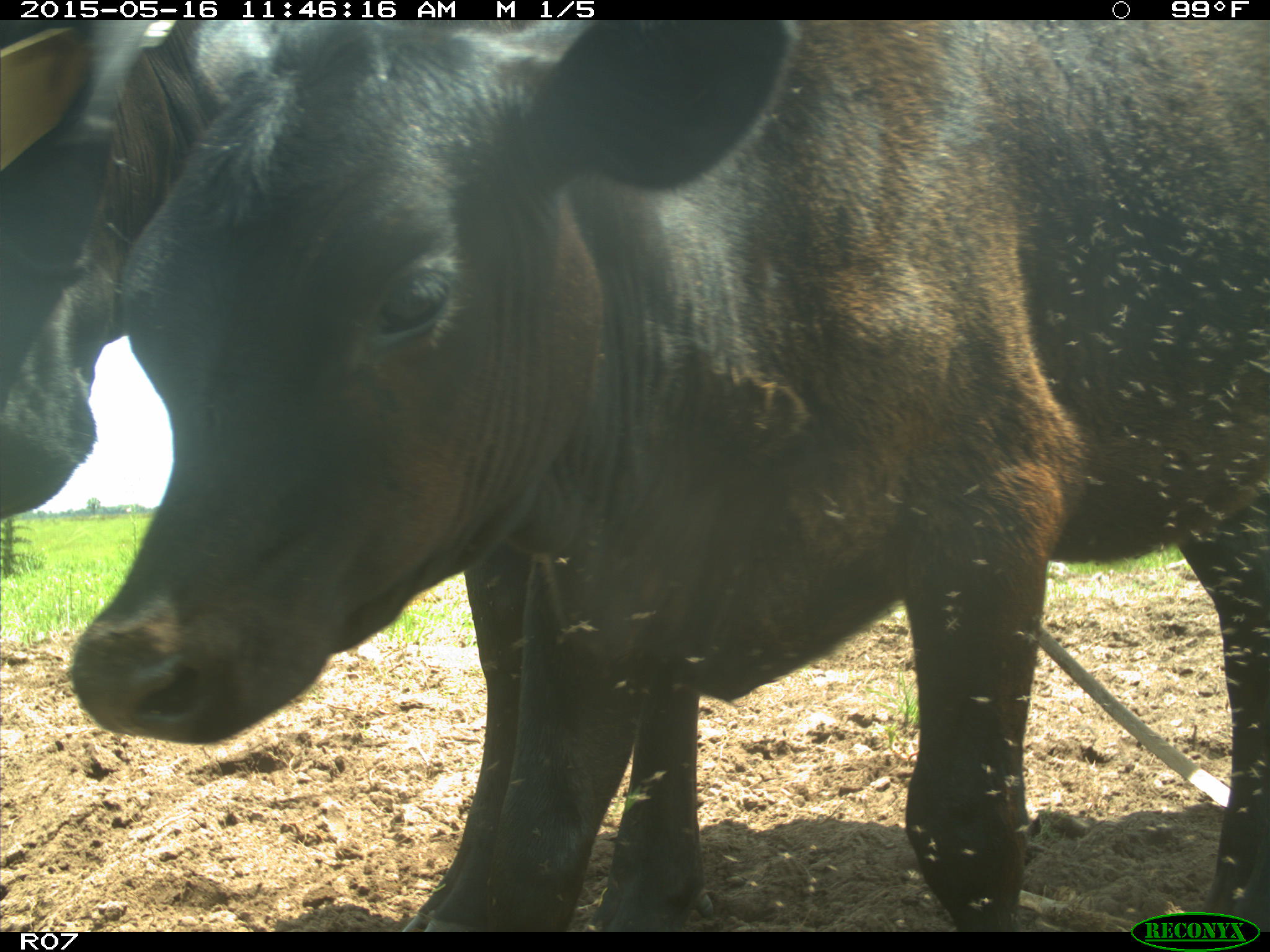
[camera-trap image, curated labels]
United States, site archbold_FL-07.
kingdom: Animalia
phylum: Chordata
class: Mammalia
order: Artiodactyla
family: Bovidae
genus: Bos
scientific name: Bos taurus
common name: domestic cow